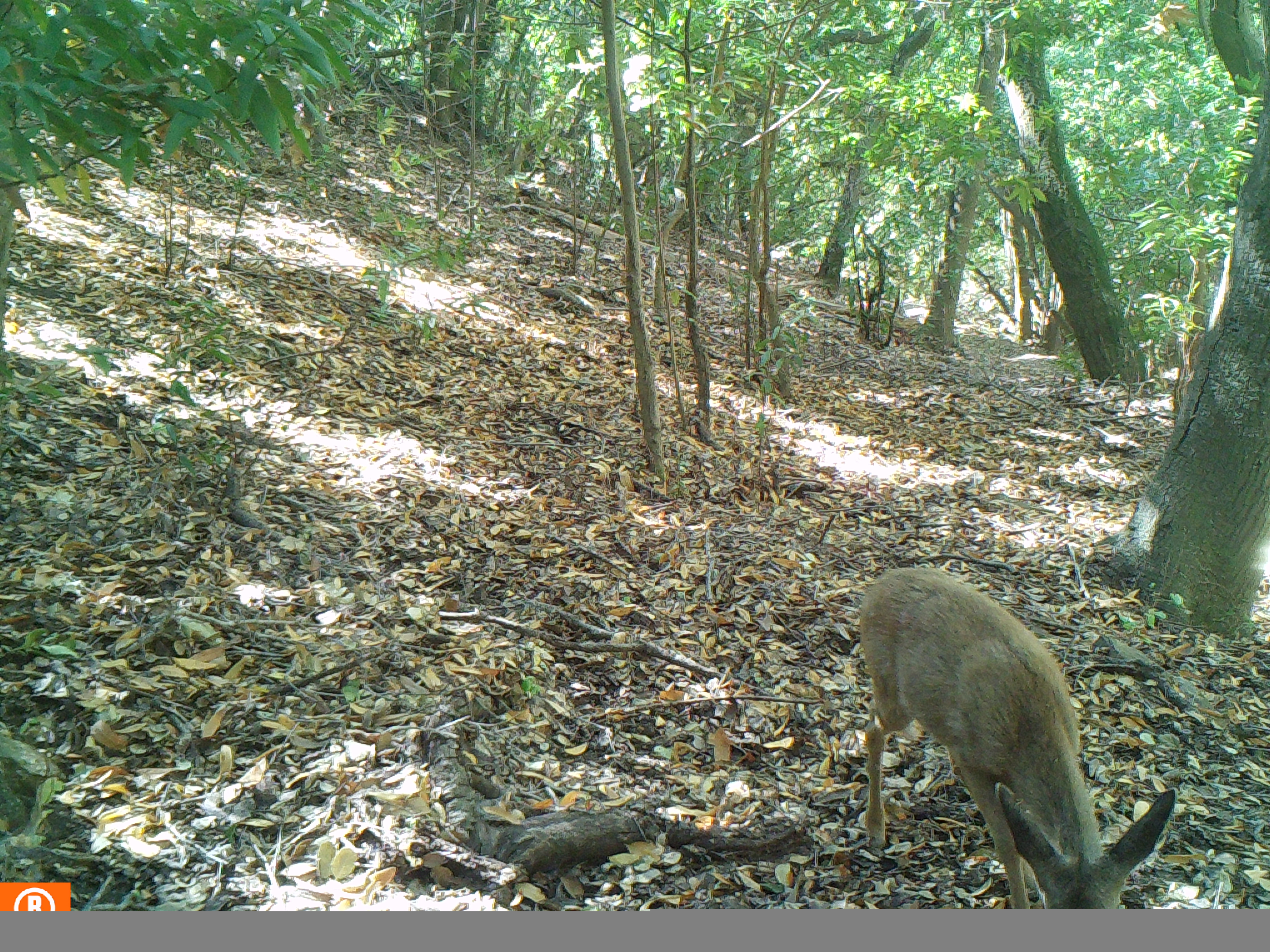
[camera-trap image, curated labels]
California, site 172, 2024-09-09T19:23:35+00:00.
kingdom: Animalia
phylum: Chordata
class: Mammalia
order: Artiodactyla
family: Cervidae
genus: Odocoileus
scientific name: Odocoileus hemionus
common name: mule deer